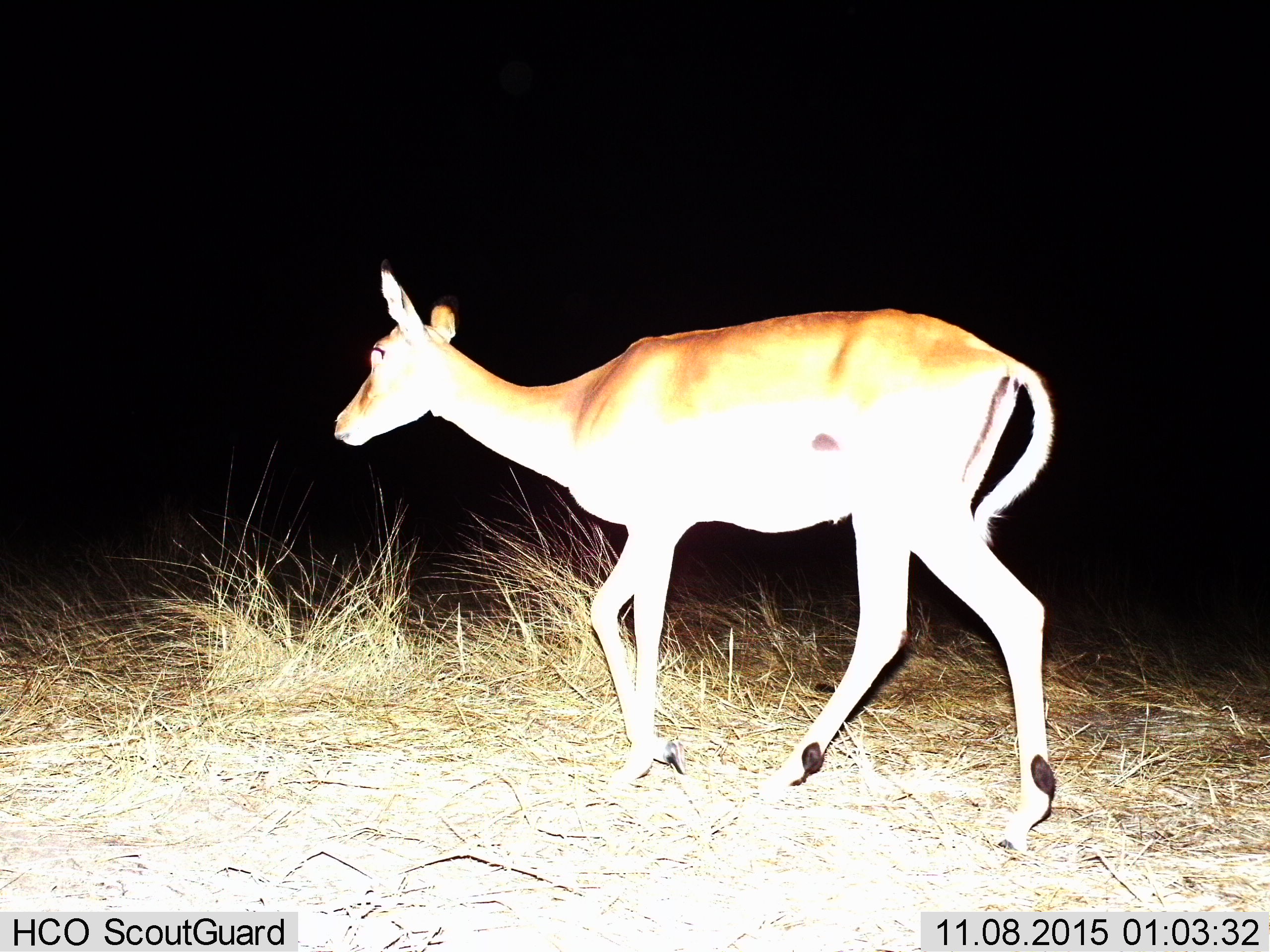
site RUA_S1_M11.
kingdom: Animalia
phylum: Chordata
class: Mammalia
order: Artiodactyla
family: Bovidae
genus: Aepyceros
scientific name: Aepyceros melampus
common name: impala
Impala (Aepyceros melampus), count 1. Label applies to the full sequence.